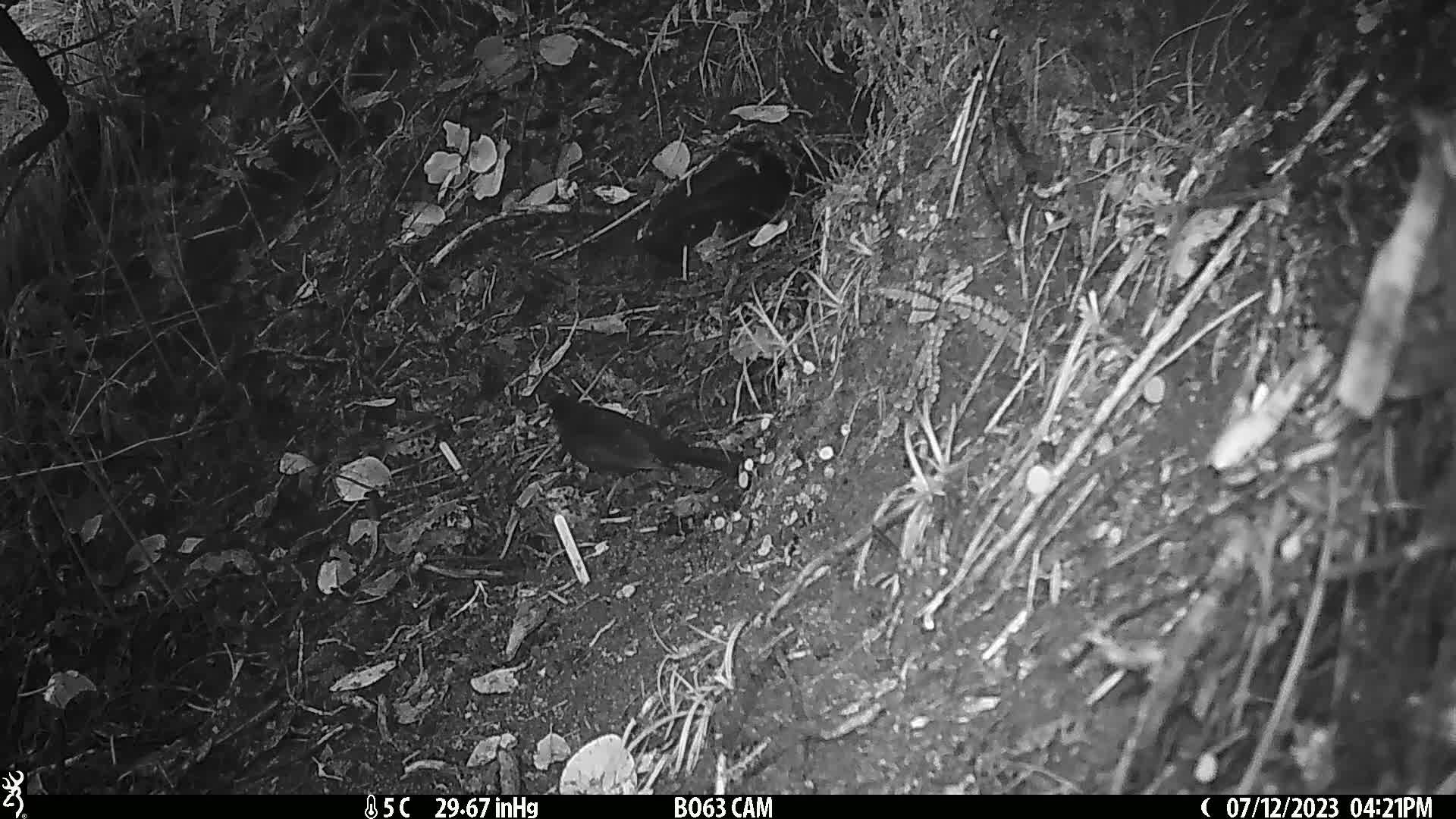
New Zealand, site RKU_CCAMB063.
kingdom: Animalia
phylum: Chordata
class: Aves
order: Passeriformes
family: Turdidae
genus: Turdus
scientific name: Turdus merula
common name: eurasian blackbird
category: blackbird